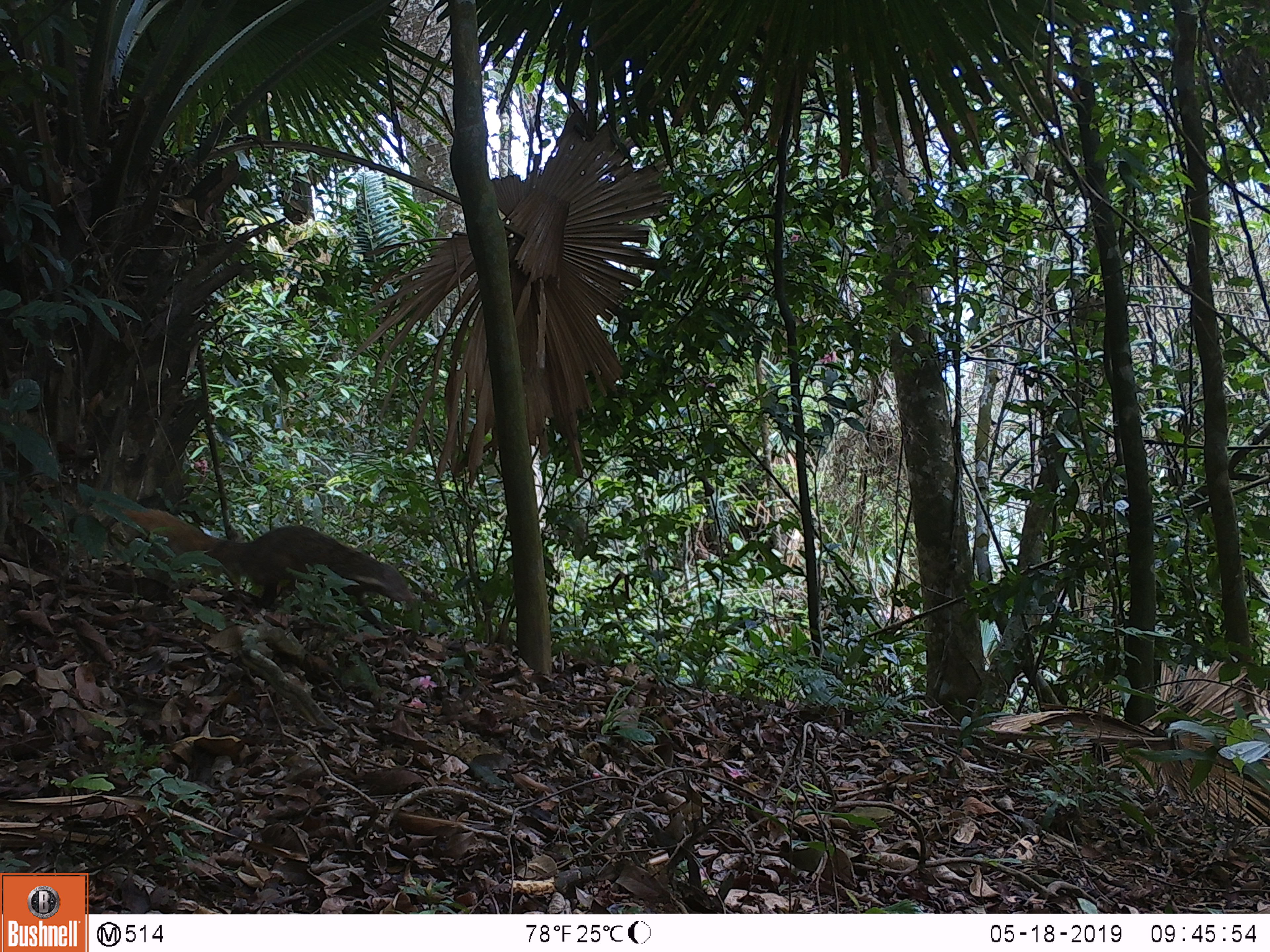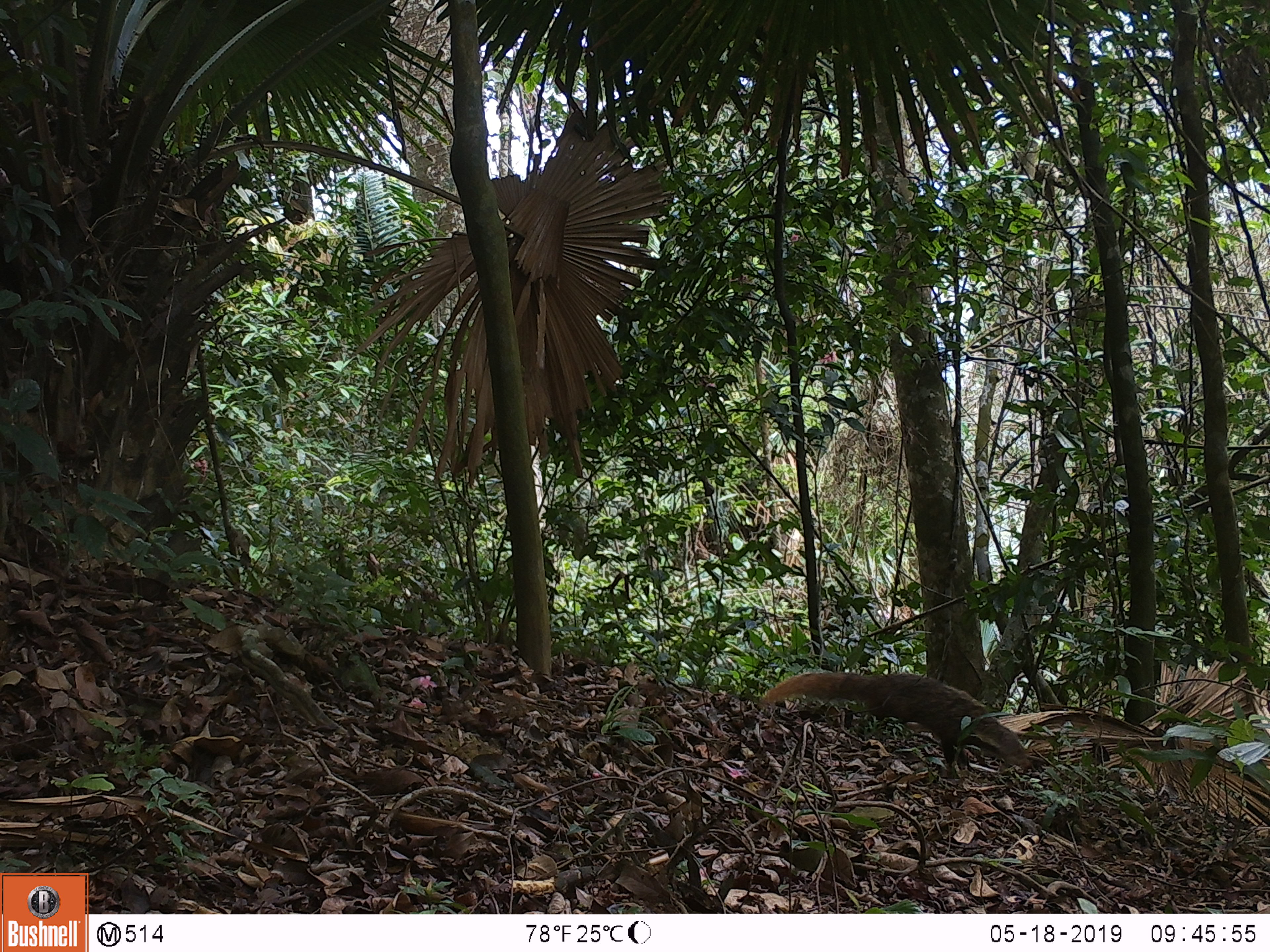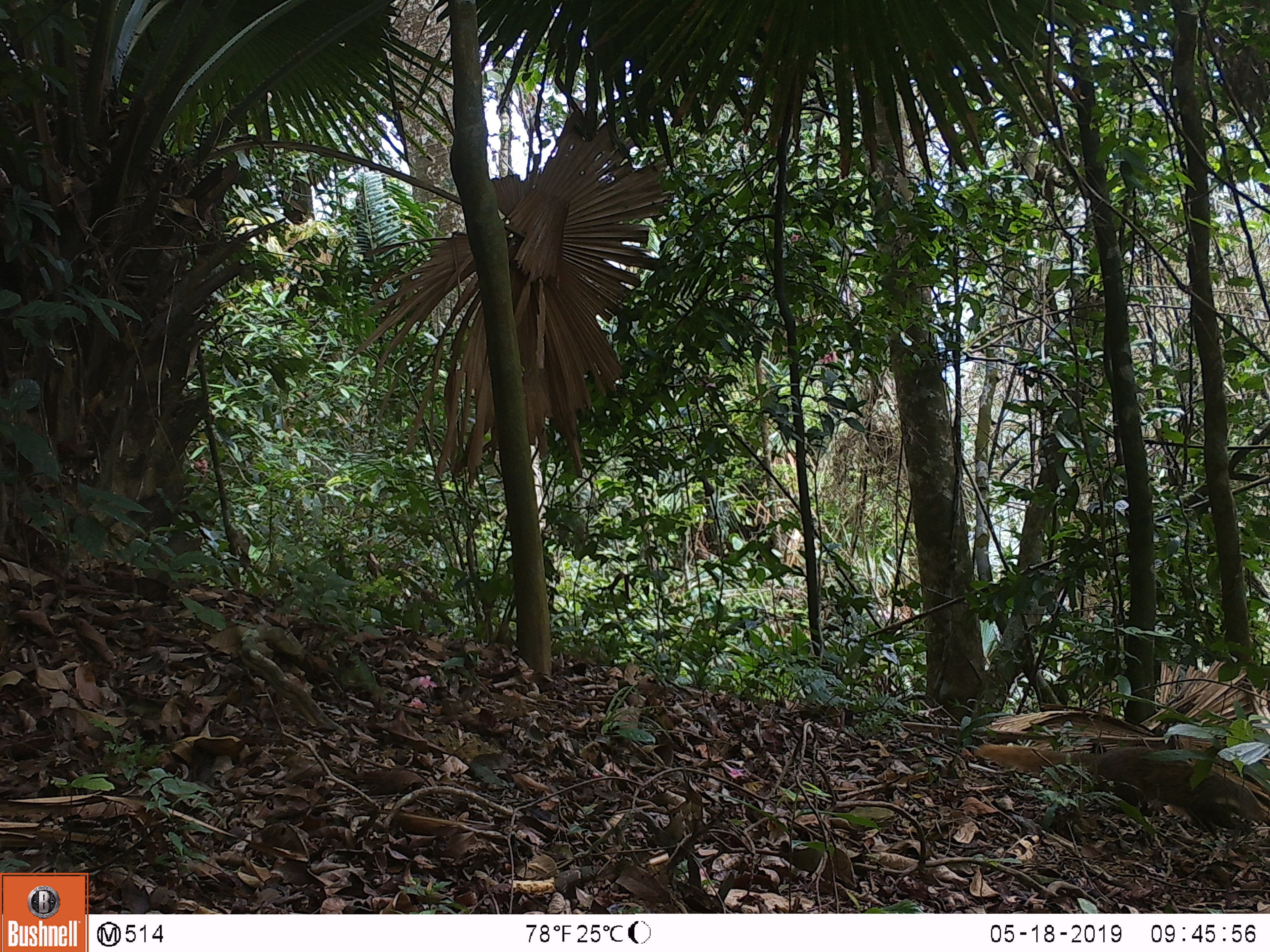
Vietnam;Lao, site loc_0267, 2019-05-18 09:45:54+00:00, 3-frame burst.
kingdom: Animalia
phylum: Chordata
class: Mammalia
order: Carnivora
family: Herpestidae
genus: Urva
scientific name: Urva urva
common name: crab-eating mongoose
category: crab eating mongoose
Crab eating mongoose (crab-eating mongoose) (Urva urva). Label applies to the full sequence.